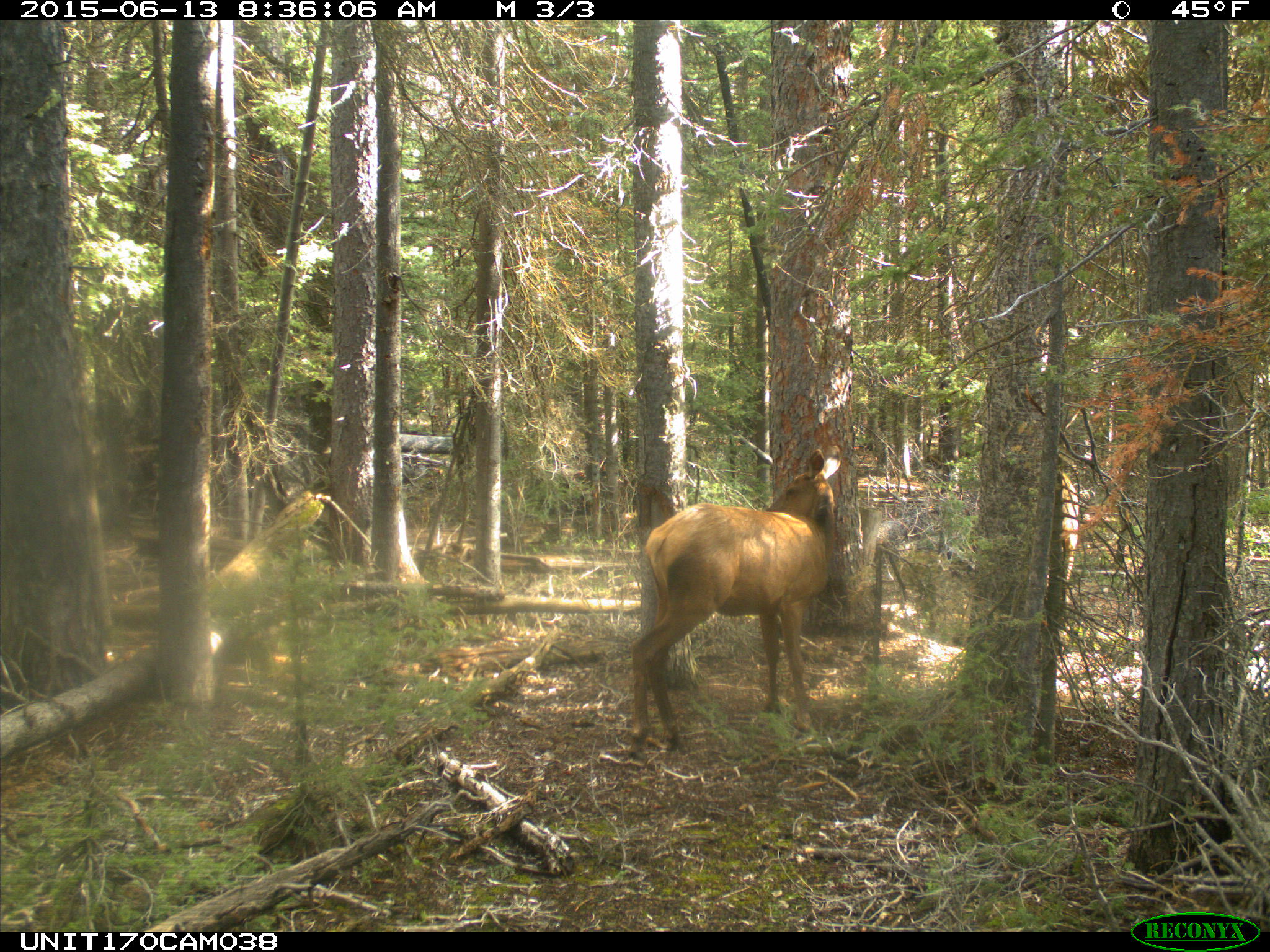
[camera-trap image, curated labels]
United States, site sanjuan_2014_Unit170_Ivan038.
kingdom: Animalia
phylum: Chordata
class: Mammalia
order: Artiodactyla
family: Cervidae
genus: Cervus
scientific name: Cervus elaphus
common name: red deer